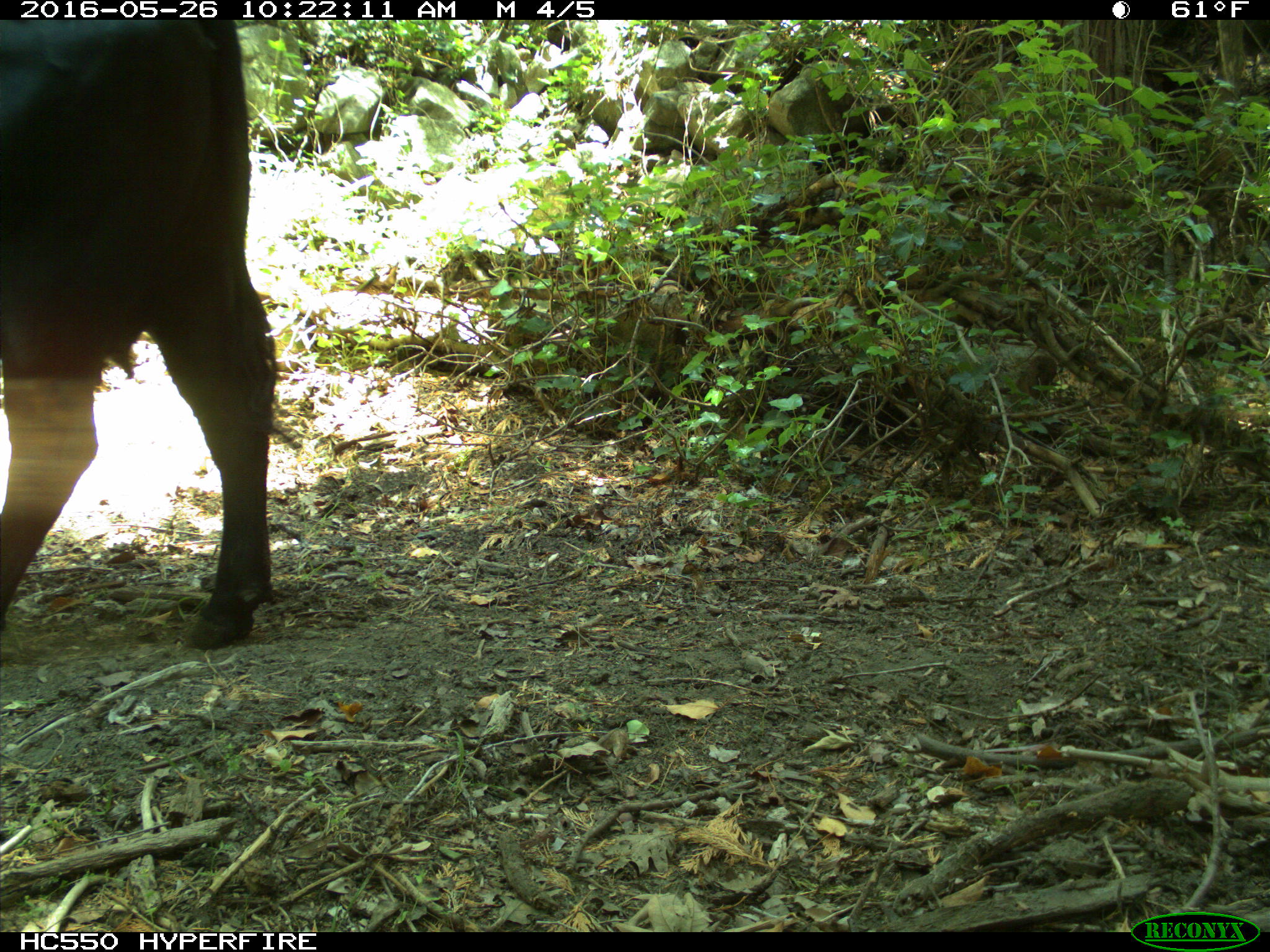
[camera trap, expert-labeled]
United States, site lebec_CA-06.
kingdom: Animalia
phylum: Chordata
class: Mammalia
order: Artiodactyla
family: Bovidae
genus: Bos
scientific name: Bos taurus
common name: domestic cow